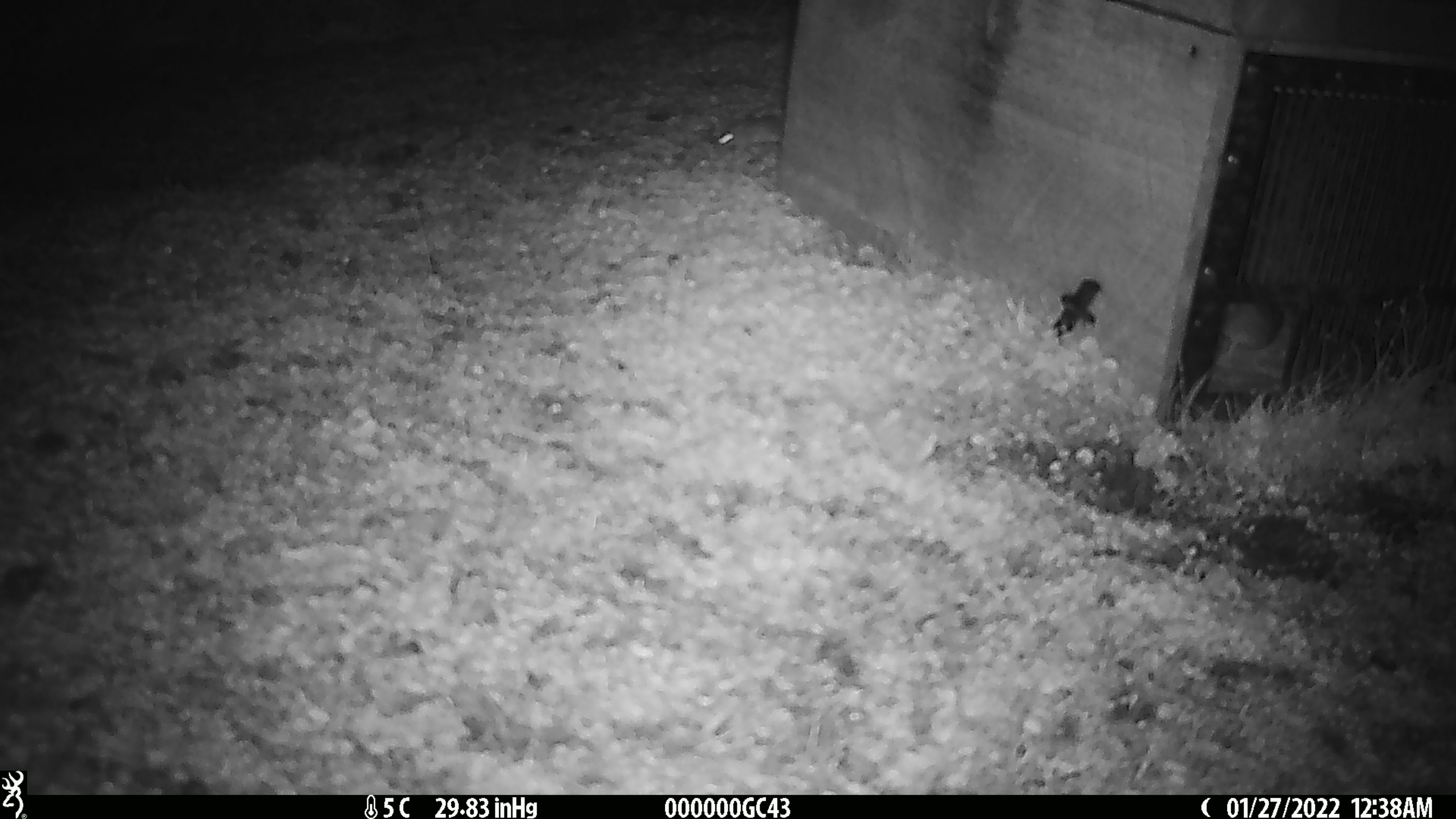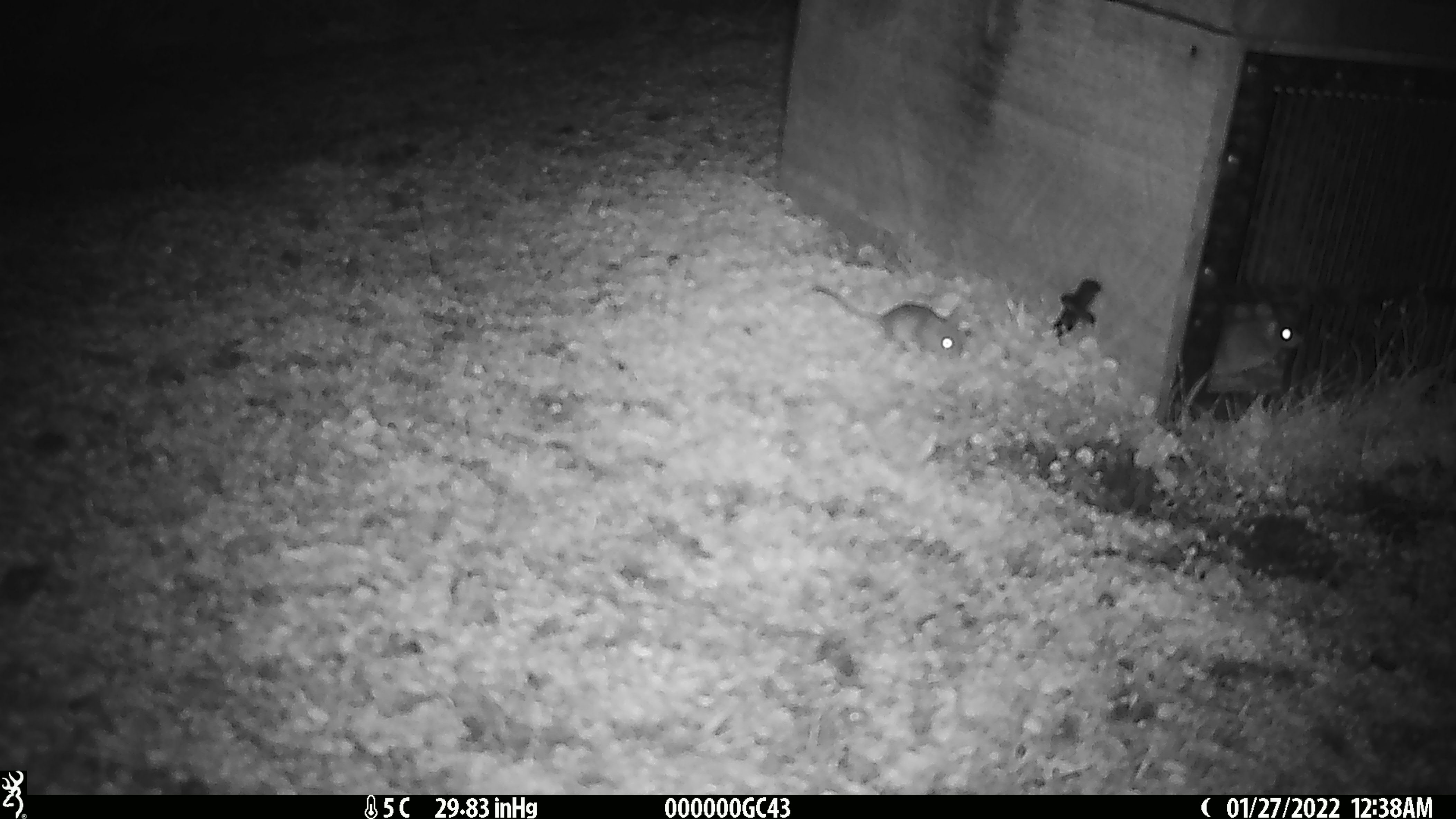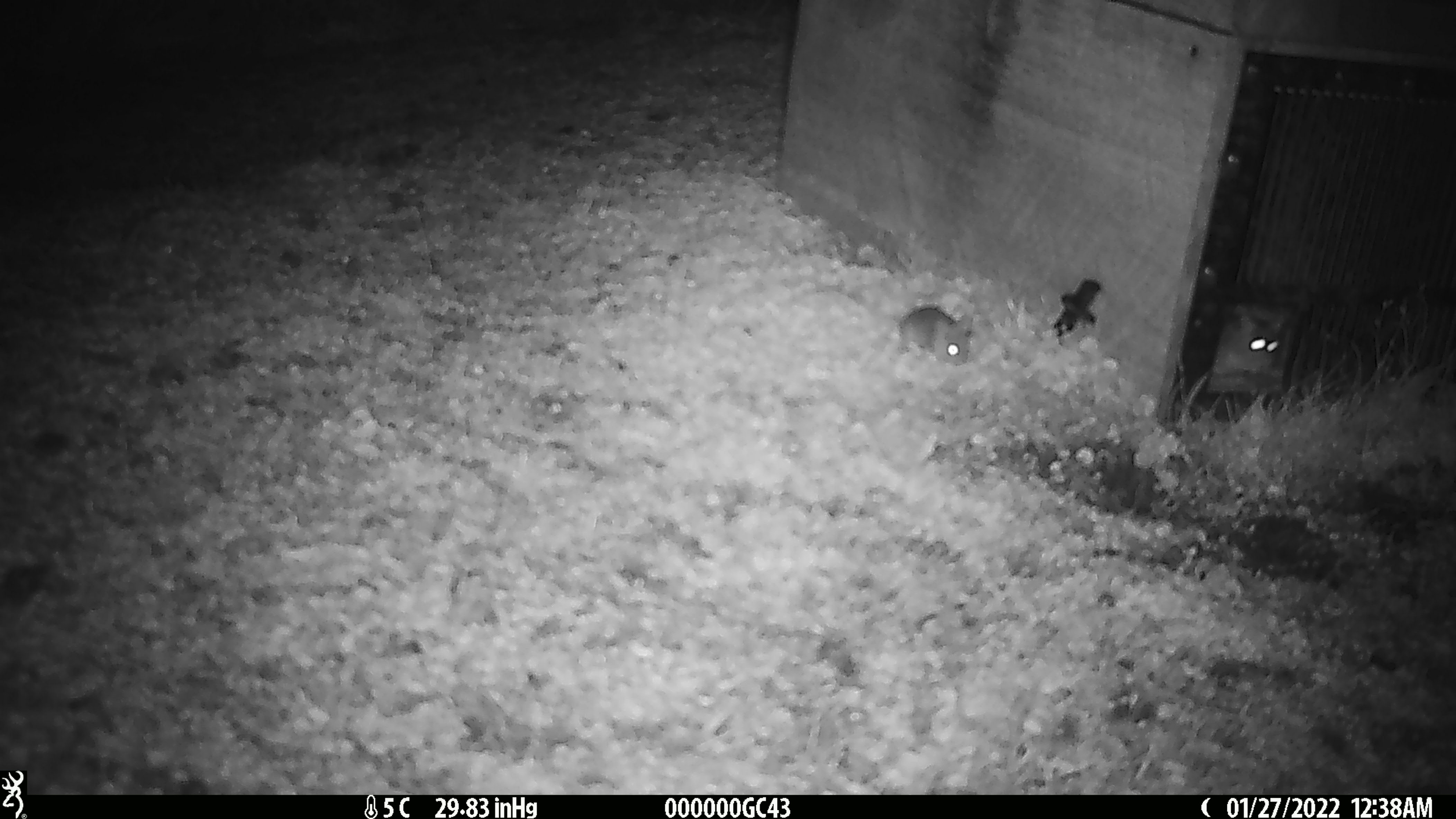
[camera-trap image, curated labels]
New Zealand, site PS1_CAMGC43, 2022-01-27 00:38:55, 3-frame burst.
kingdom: Animalia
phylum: Chordata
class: Mammalia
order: Rodentia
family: Muridae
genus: Mus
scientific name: Mus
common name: mouse